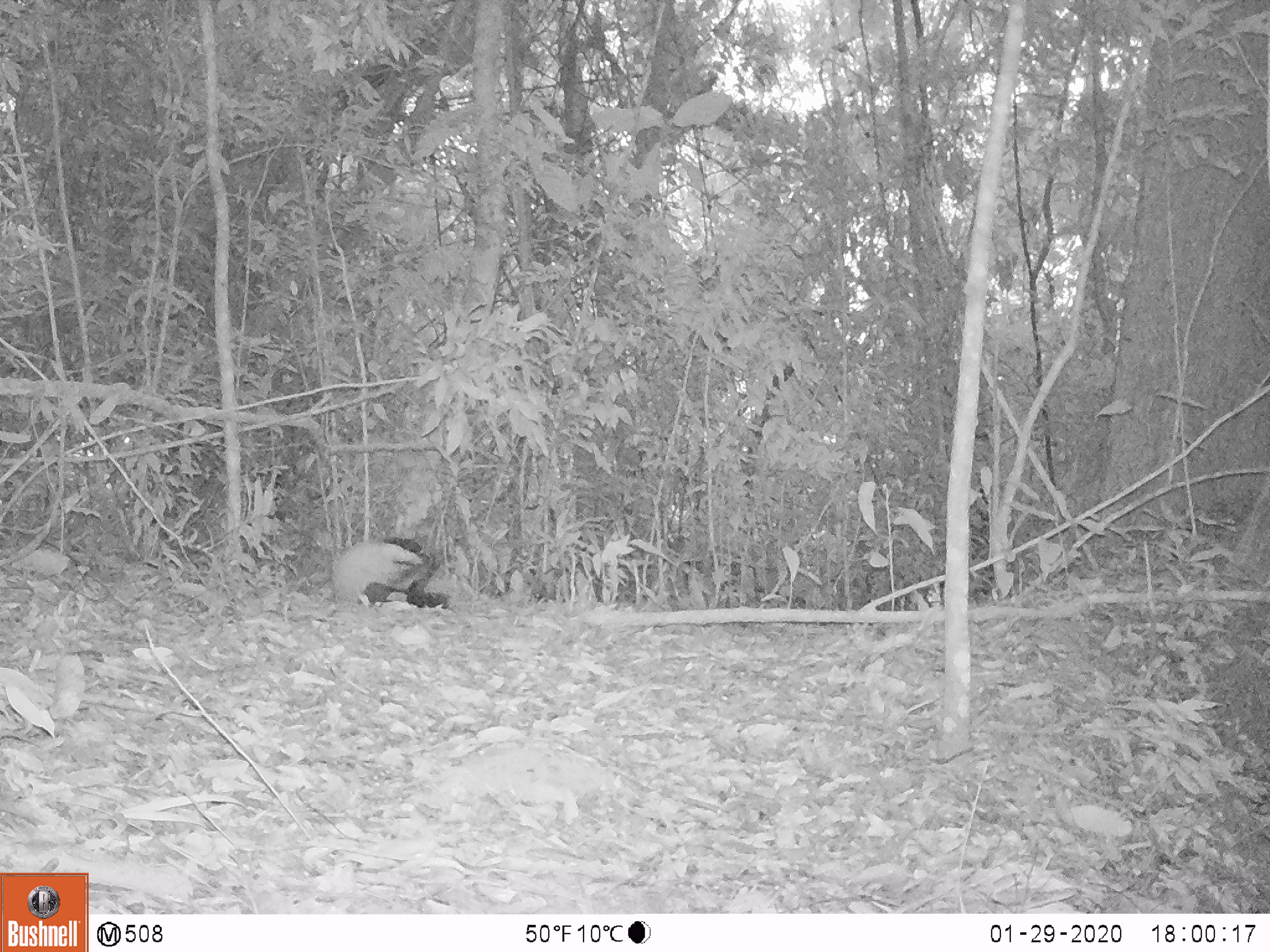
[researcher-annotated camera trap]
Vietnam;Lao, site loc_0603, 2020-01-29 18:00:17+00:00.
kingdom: Animalia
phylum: Chordata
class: Mammalia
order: Carnivora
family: Mustelidae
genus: Martes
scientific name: Martes flavigula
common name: yellow-throated marten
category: yellow throated marten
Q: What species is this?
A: Yellow throated marten (yellow-throated marten) (Martes flavigula).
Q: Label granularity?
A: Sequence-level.